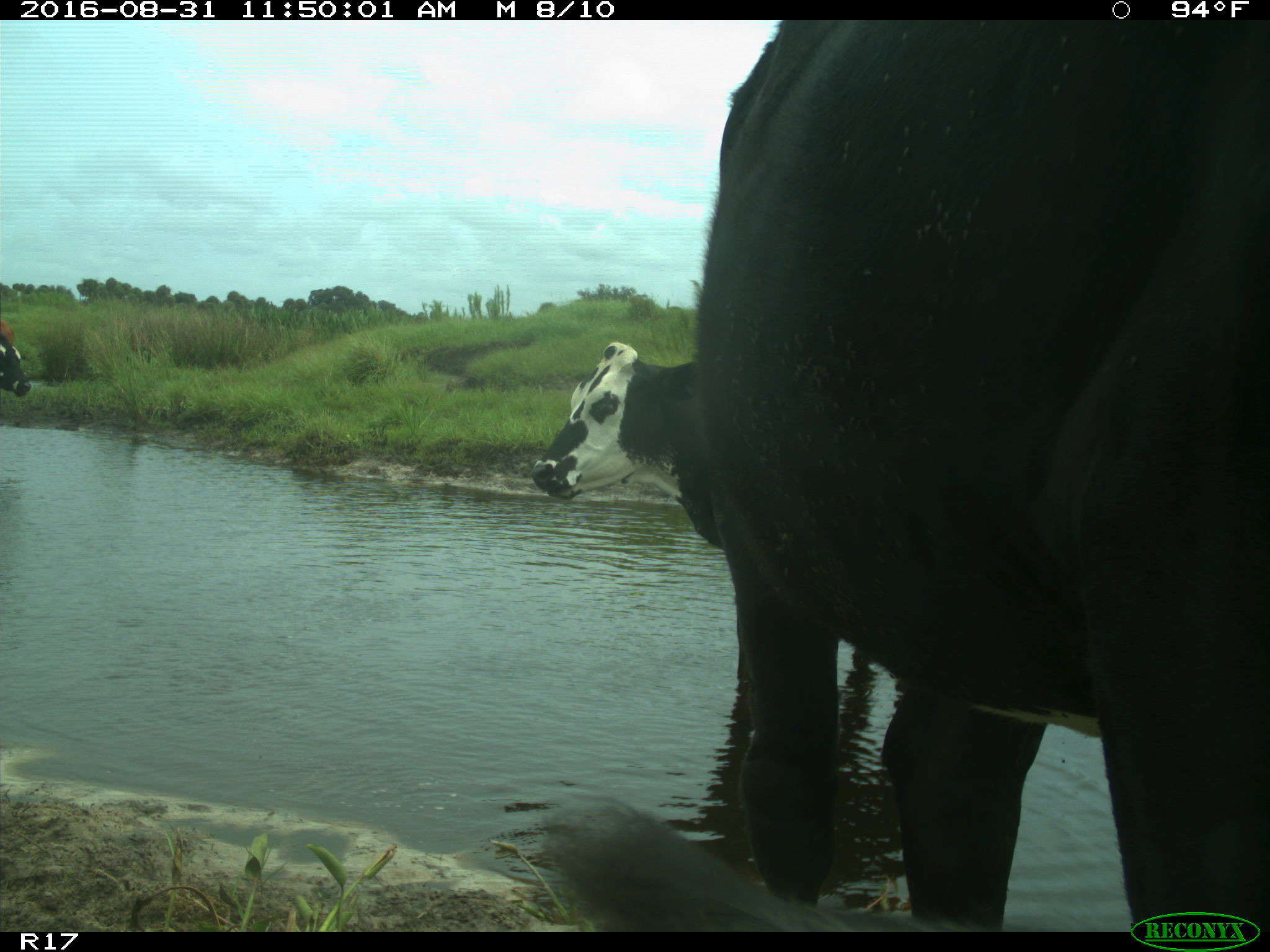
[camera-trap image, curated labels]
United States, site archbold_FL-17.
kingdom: Animalia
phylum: Chordata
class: Mammalia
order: Artiodactyla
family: Bovidae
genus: Bos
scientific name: Bos taurus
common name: domestic cow